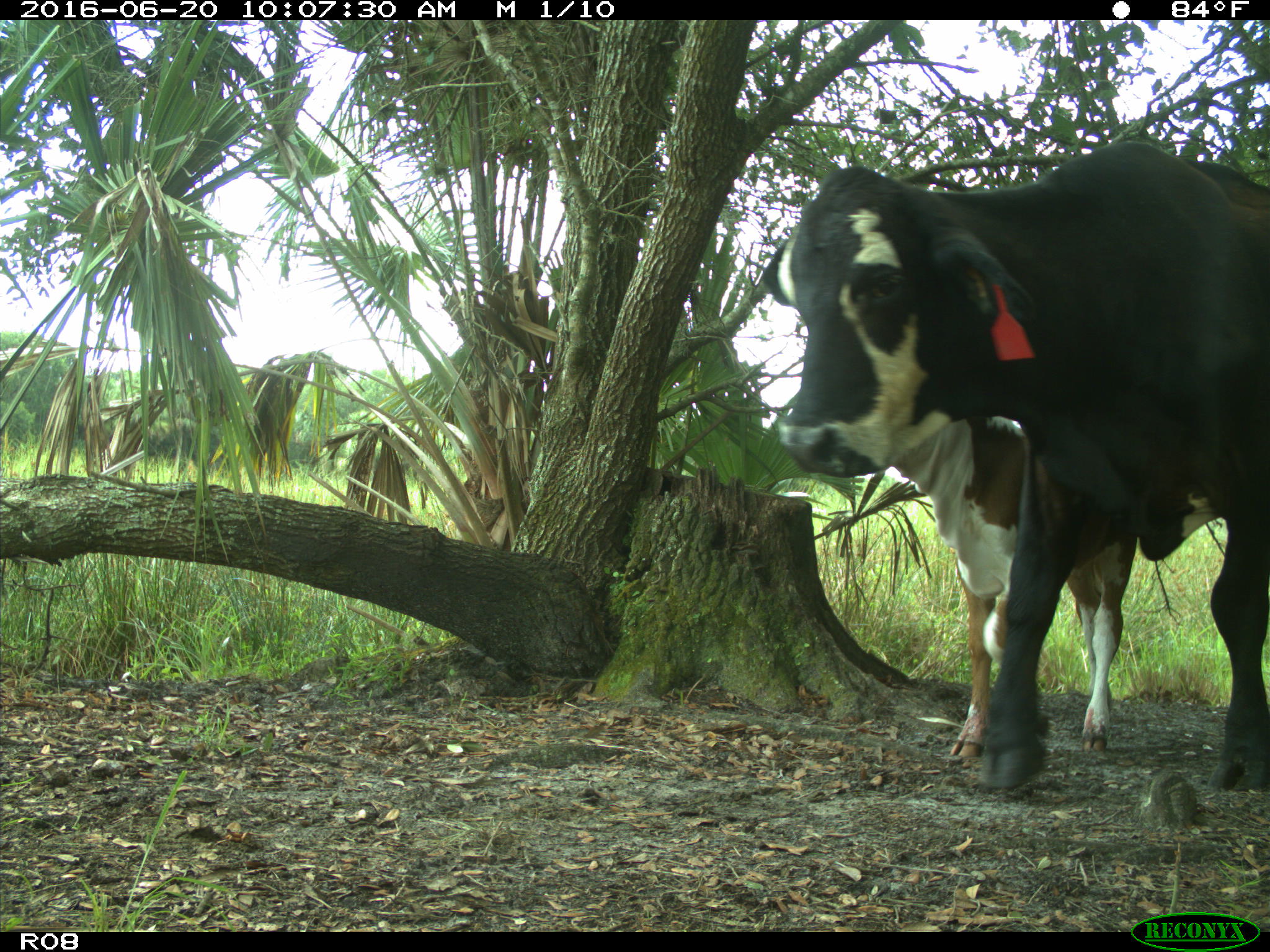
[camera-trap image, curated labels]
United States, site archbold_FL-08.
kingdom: Animalia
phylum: Chordata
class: Mammalia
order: Artiodactyla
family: Bovidae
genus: Bos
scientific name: Bos taurus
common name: domestic cow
Bos taurus (domestic cow).